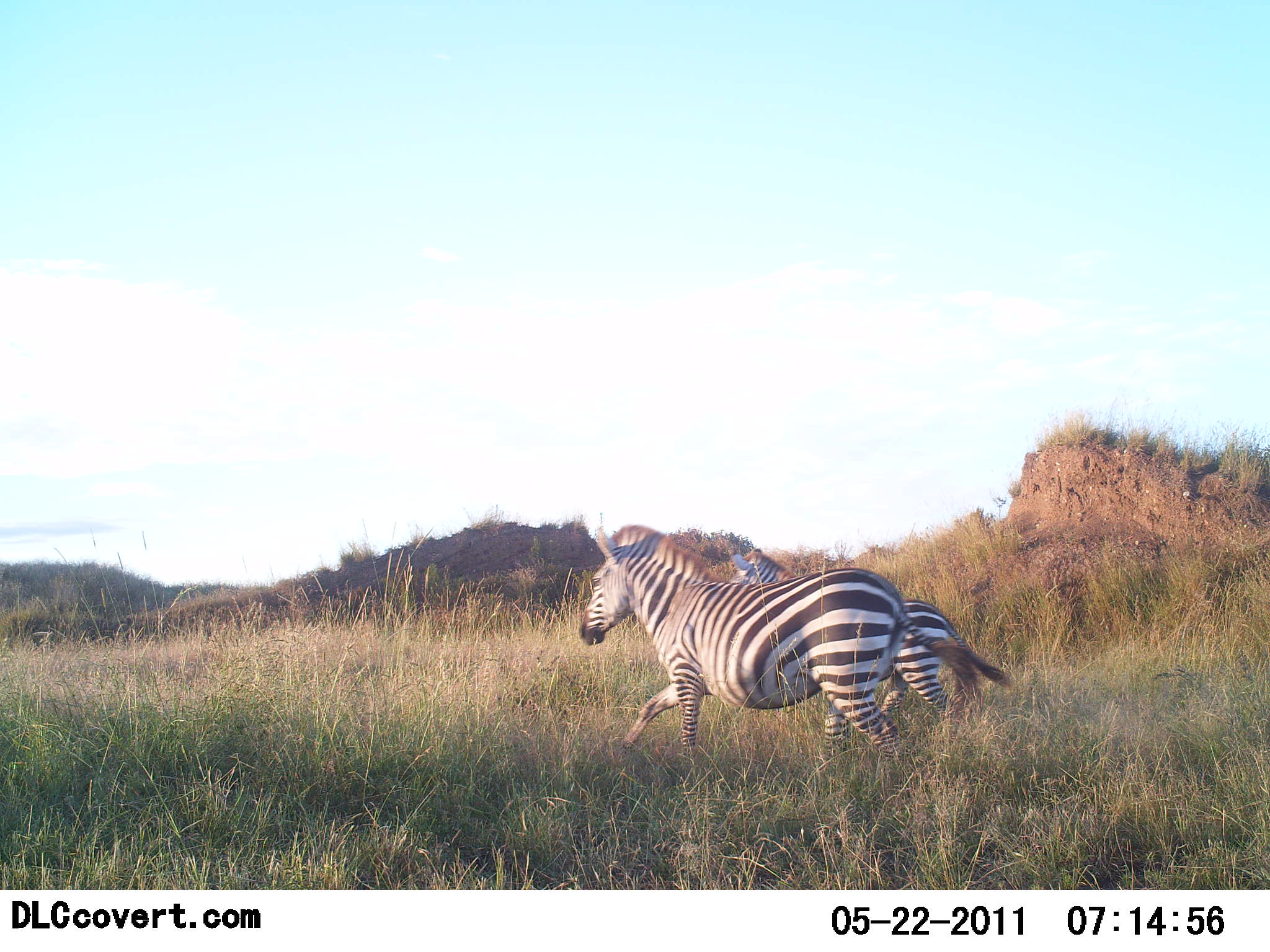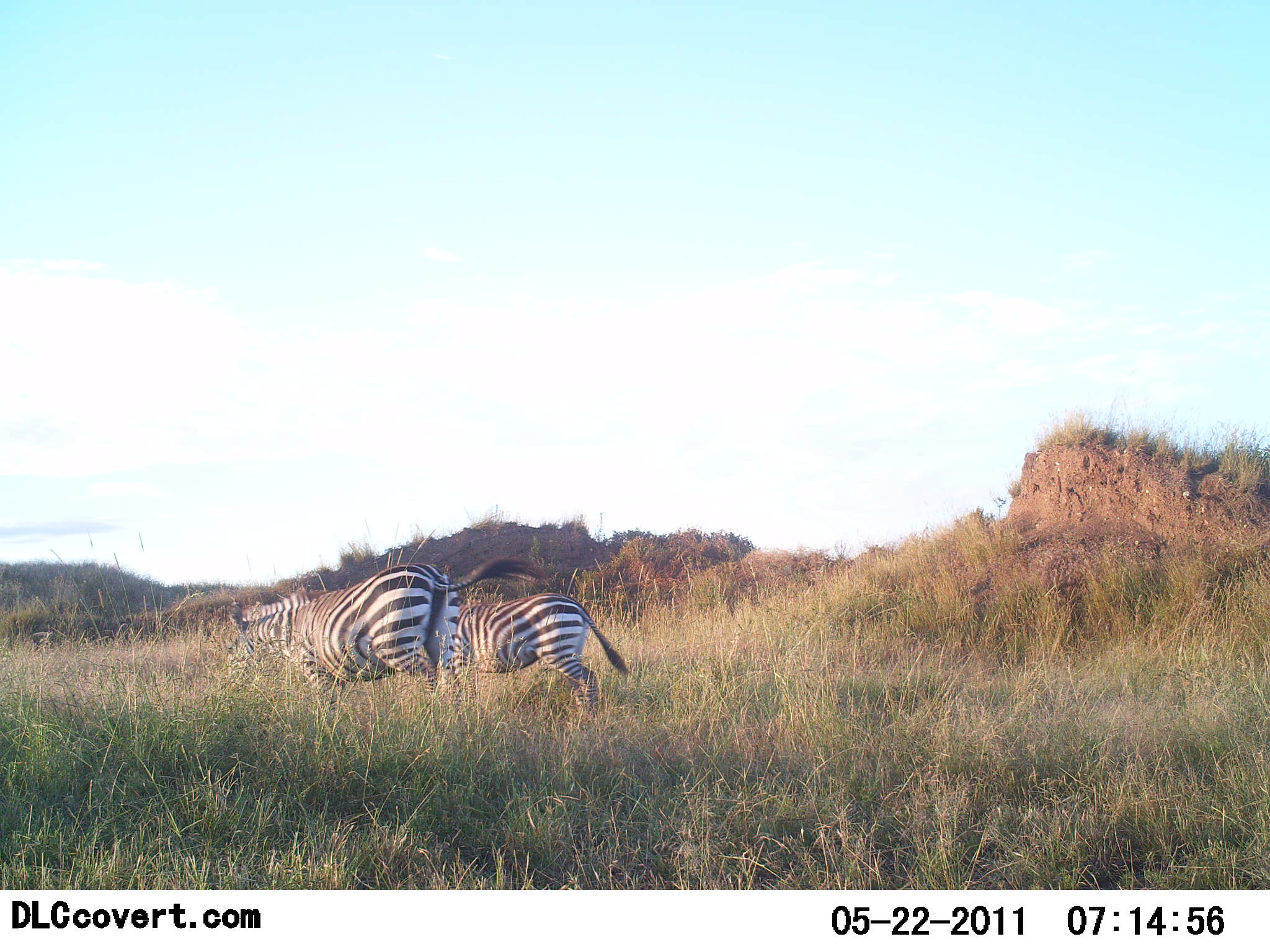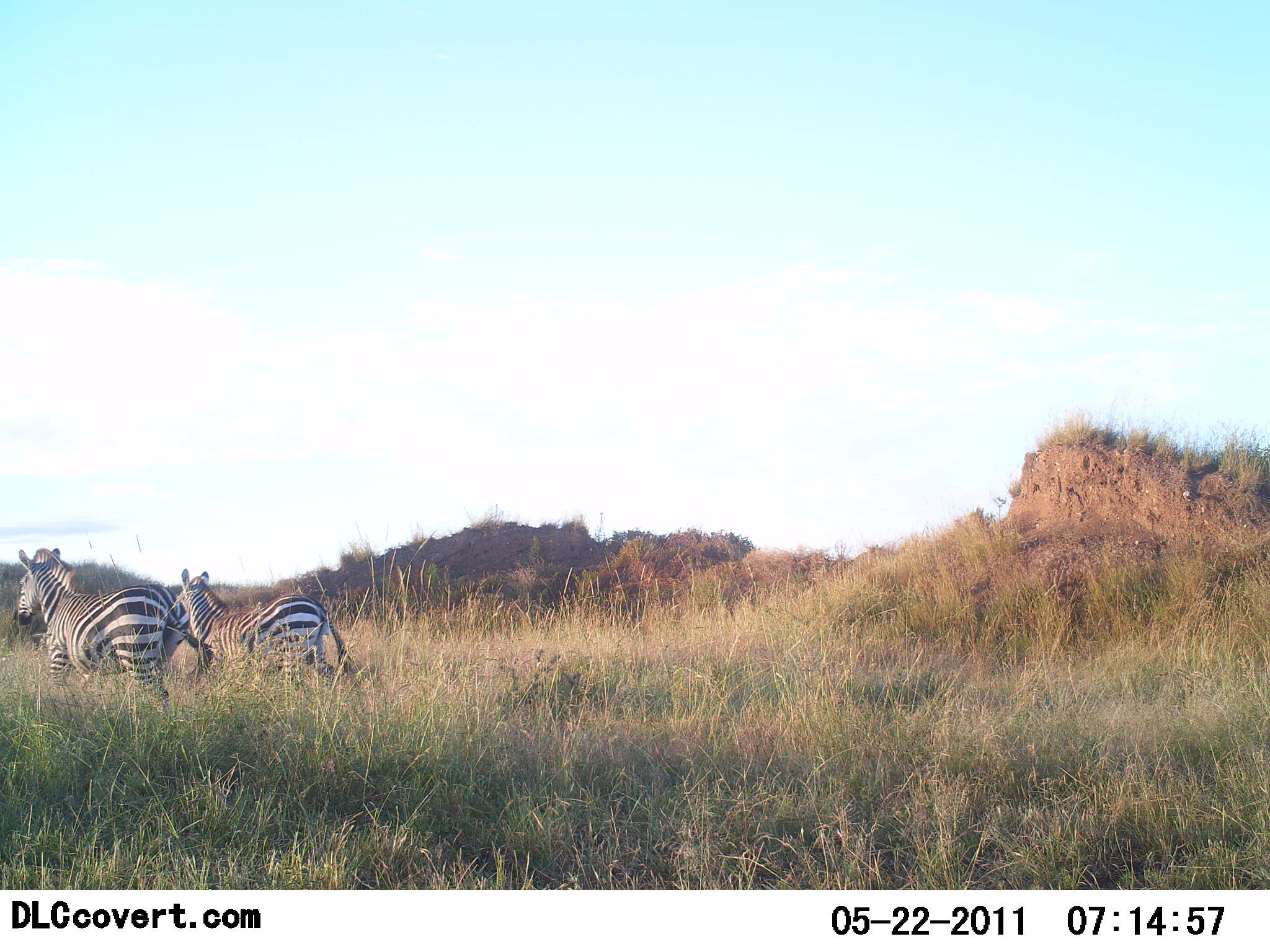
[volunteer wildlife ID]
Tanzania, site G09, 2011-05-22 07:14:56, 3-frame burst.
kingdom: Animalia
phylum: Chordata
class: Mammalia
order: Perissodactyla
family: Equidae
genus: Equus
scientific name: Equus quagga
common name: plains zebra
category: zebra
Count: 2.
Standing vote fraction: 0%.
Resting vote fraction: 0%.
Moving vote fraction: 100%.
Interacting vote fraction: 0%.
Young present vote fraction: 0%.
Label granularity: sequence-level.